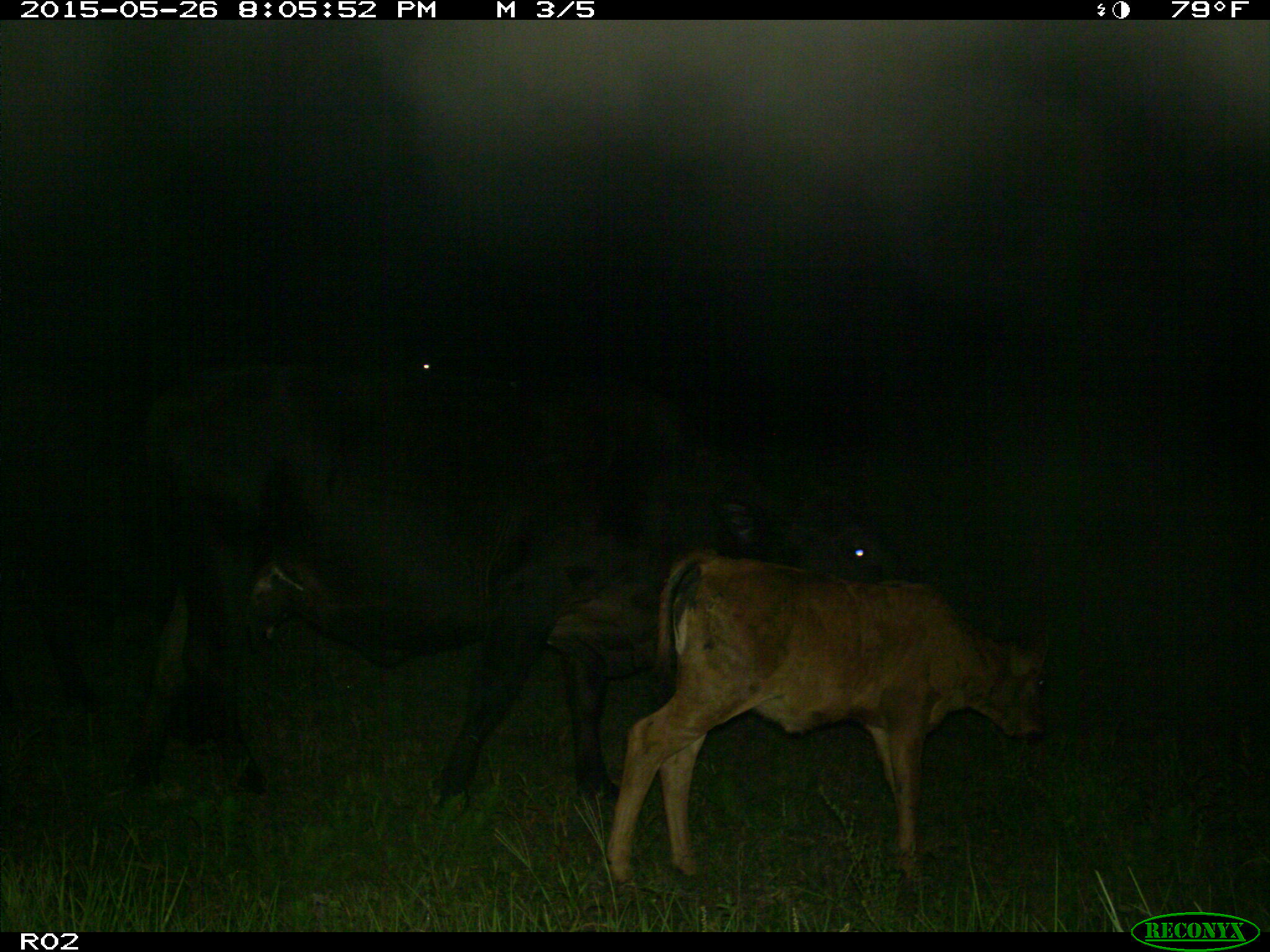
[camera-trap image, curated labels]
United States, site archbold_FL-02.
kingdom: Animalia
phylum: Chordata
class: Mammalia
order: Artiodactyla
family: Bovidae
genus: Bos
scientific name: Bos taurus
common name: domestic cow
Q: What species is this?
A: Bos taurus (domestic cow).